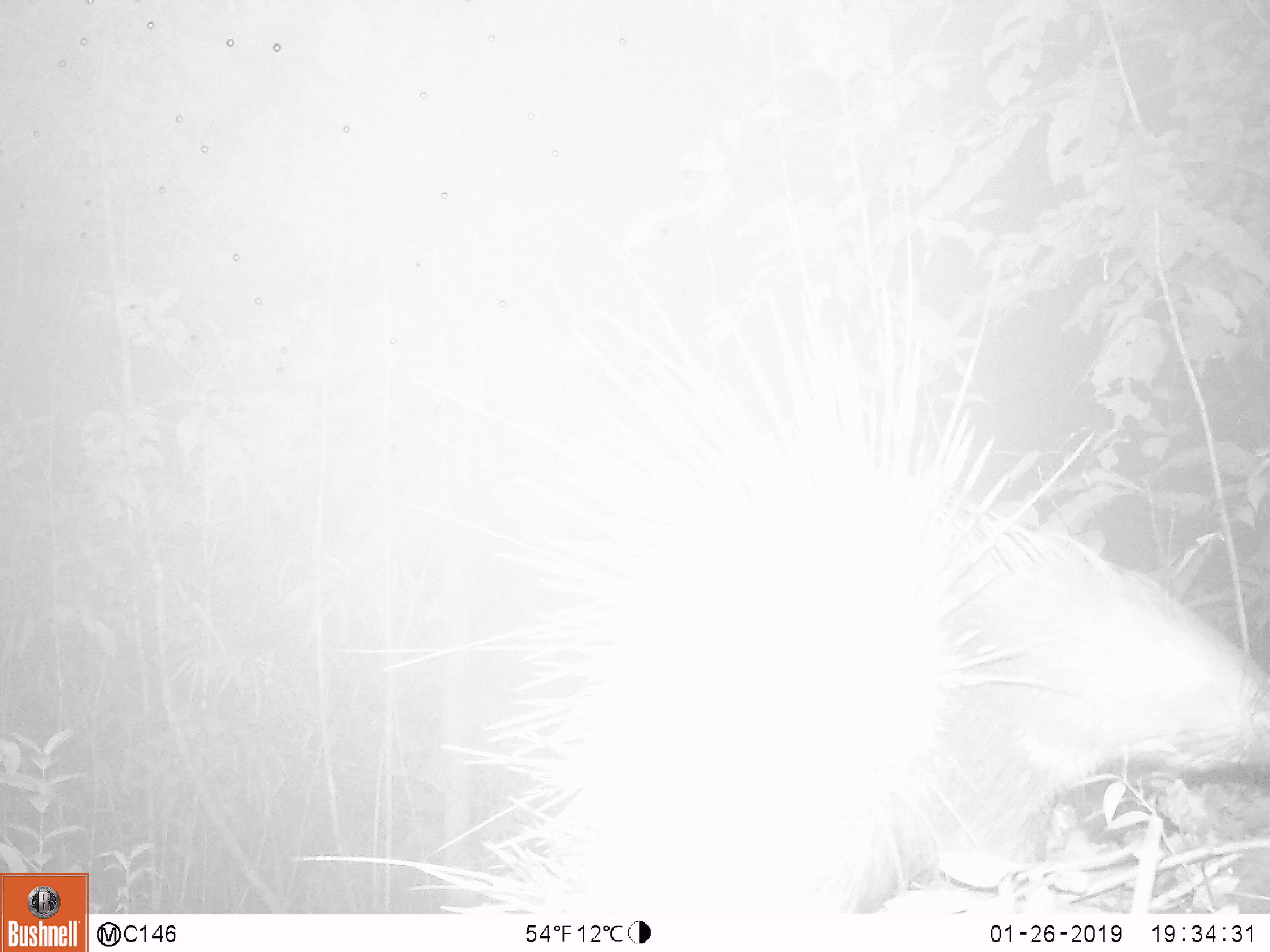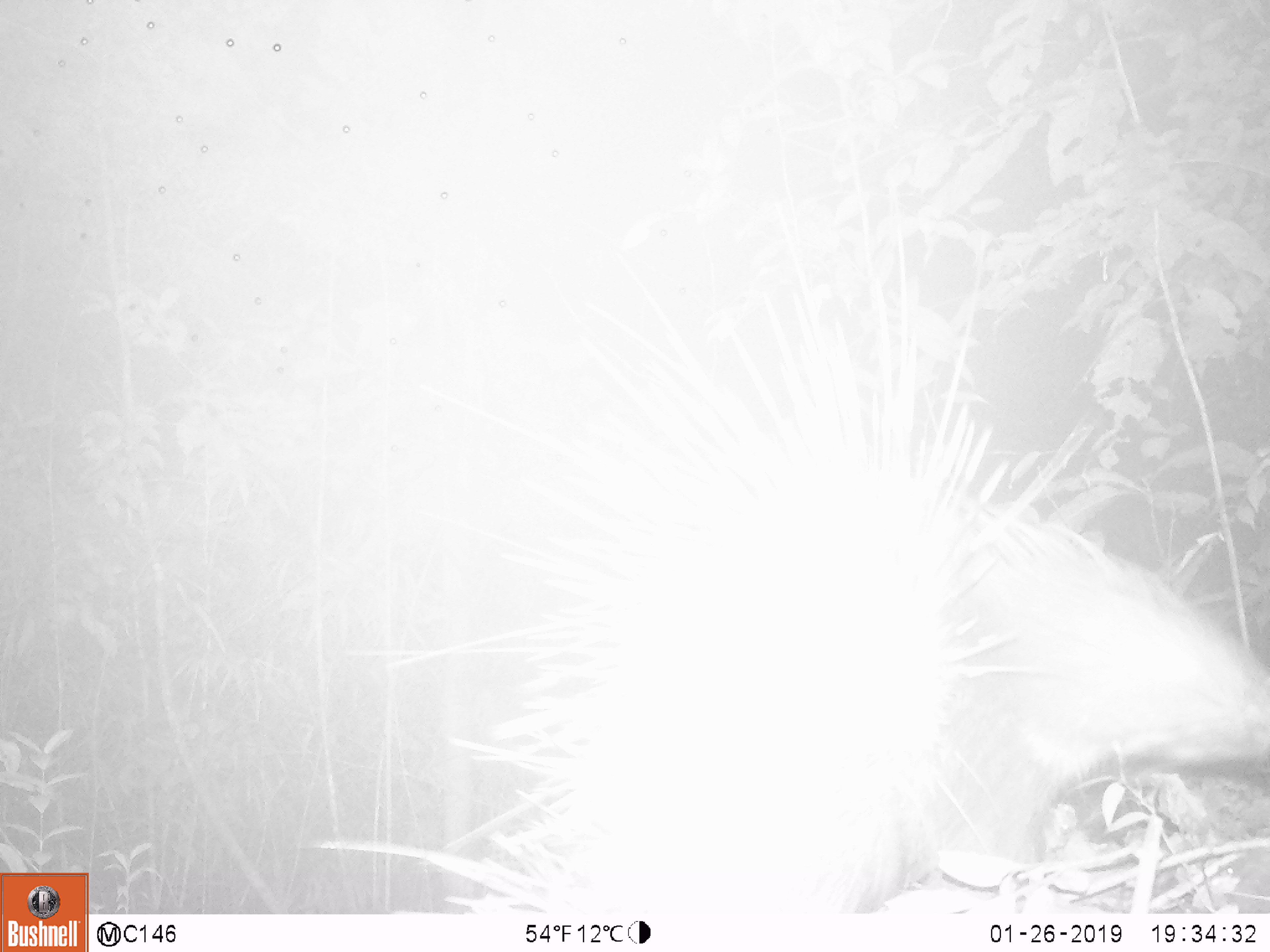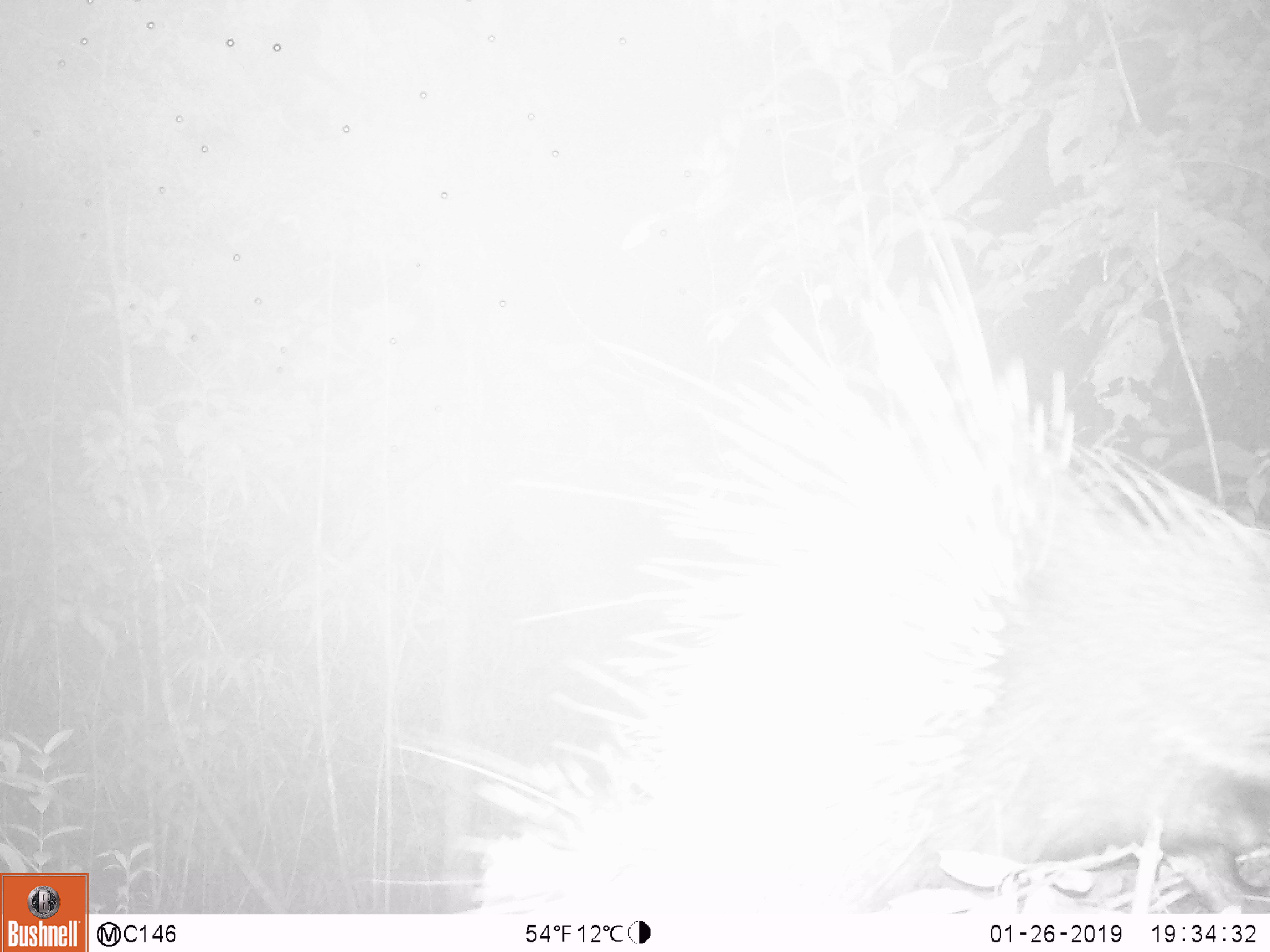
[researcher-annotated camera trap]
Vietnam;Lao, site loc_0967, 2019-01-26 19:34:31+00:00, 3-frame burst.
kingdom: Animalia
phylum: Chordata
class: Mammalia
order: Rodentia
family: Hystricidae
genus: Hystrix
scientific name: Hystrix brachyura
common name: malayan porcupine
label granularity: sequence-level